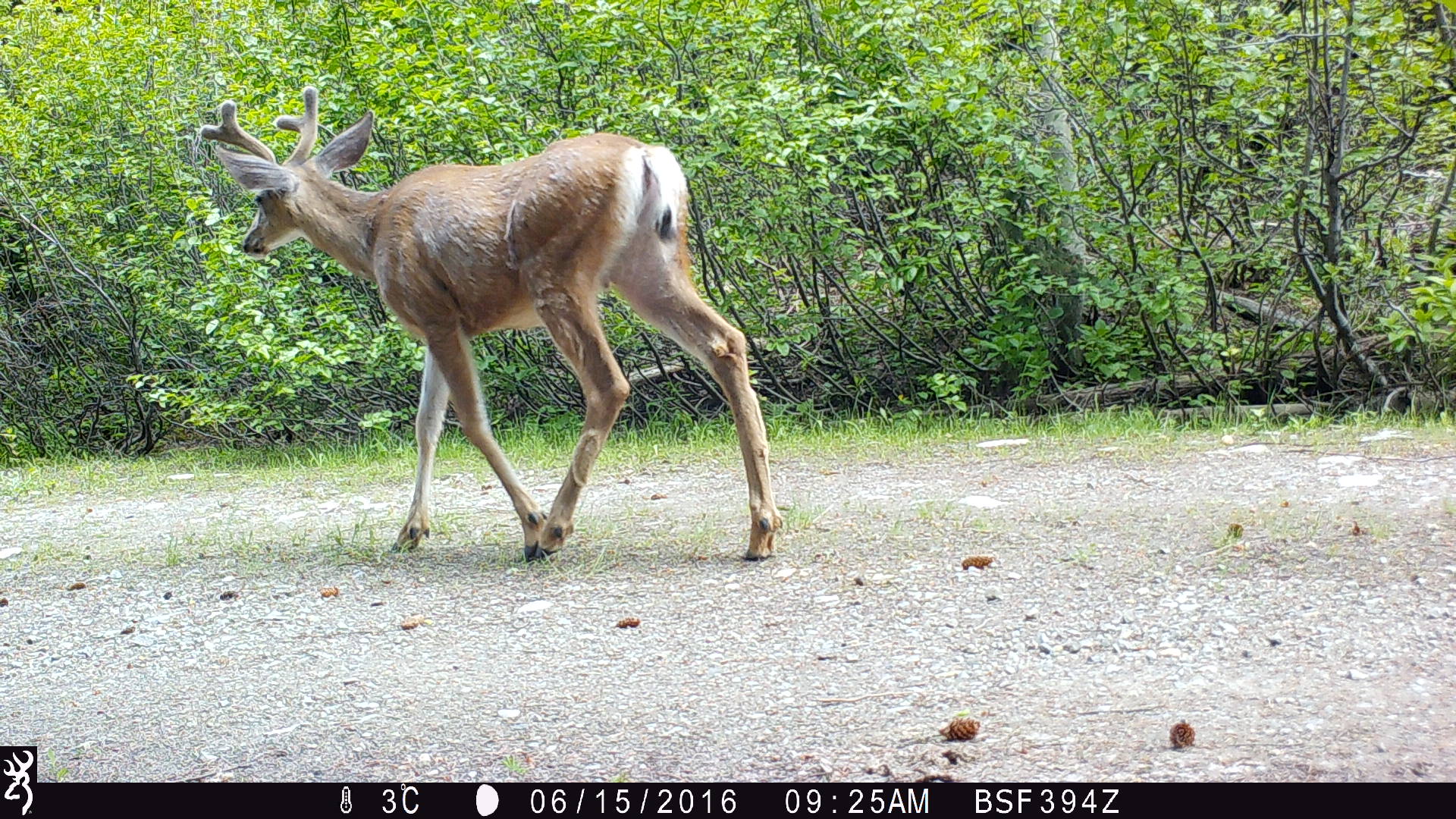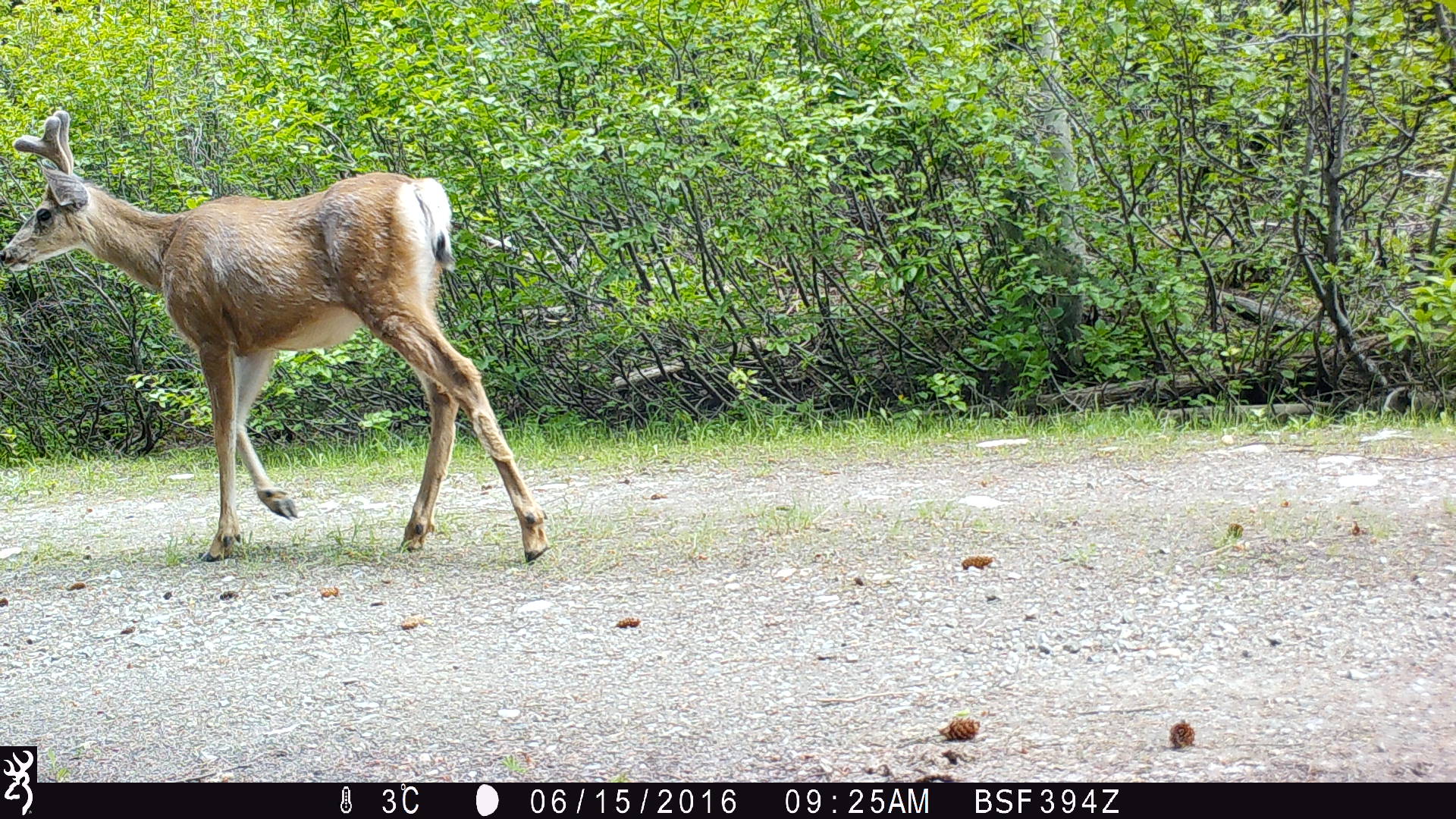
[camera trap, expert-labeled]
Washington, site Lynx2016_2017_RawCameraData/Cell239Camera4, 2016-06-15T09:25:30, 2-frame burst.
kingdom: Animalia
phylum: Chordata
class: Mammalia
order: Artiodactyla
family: Cervidae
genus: Odocoileus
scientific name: Odocoileus hemionus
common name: mule deer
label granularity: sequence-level